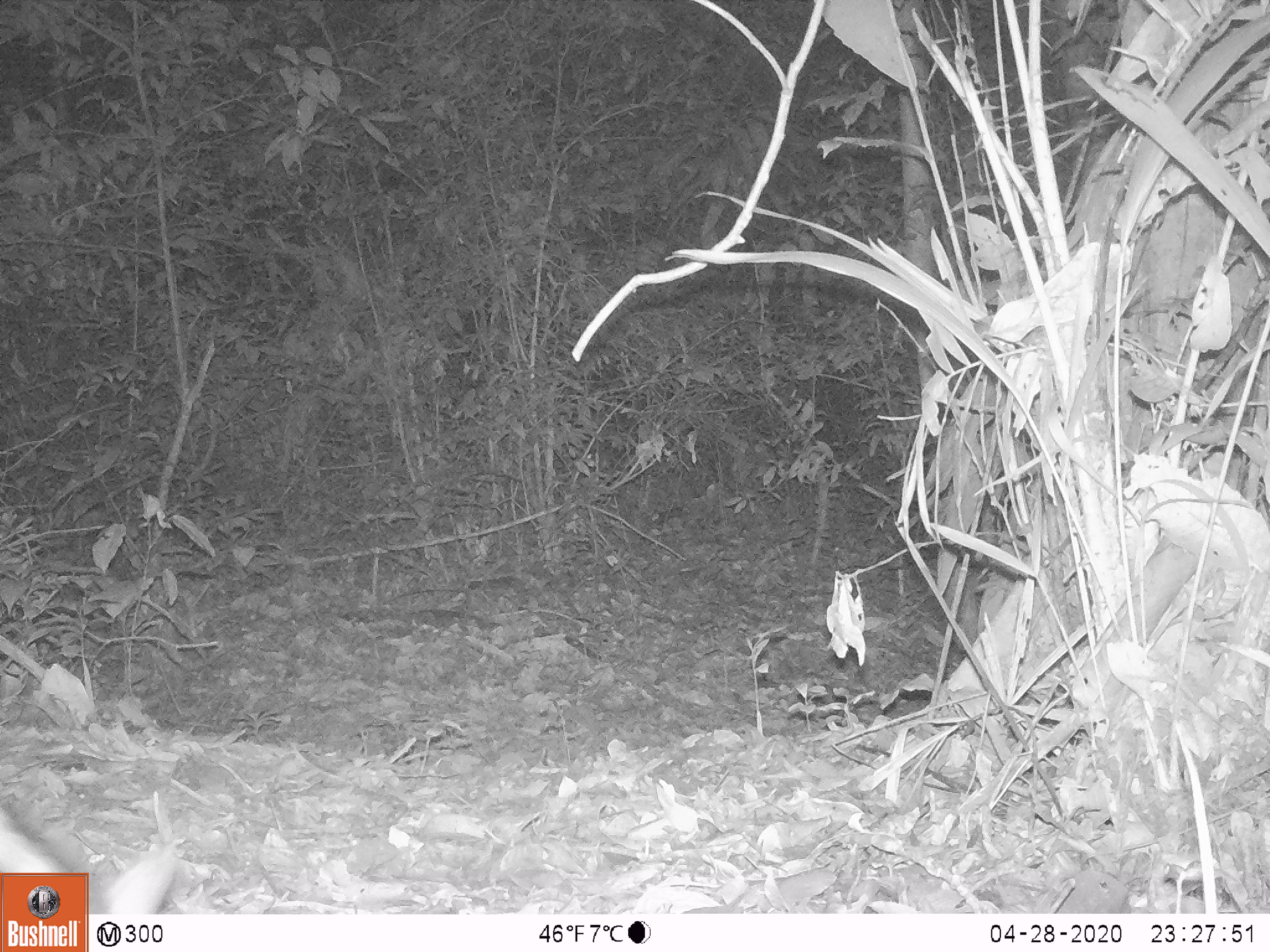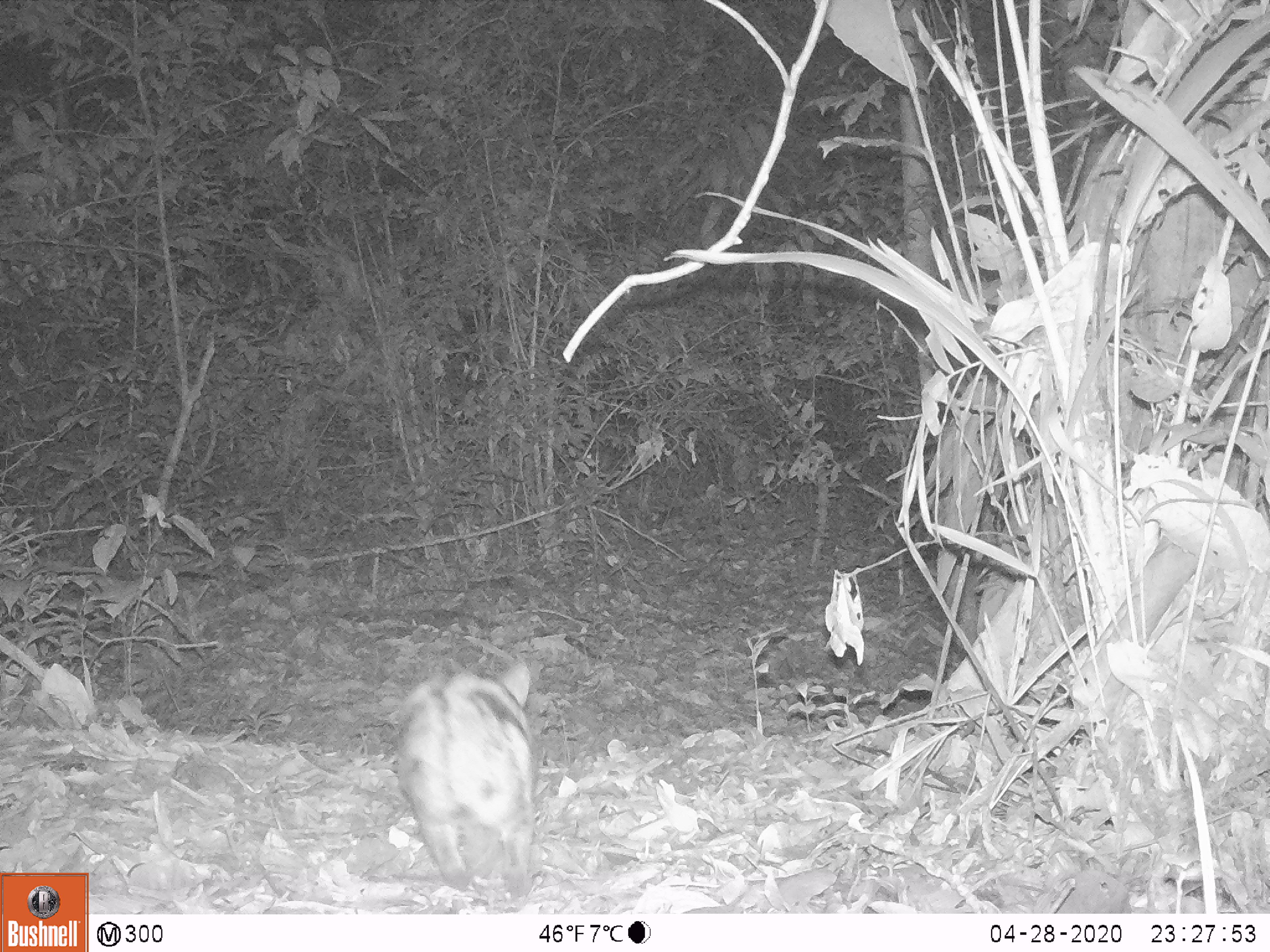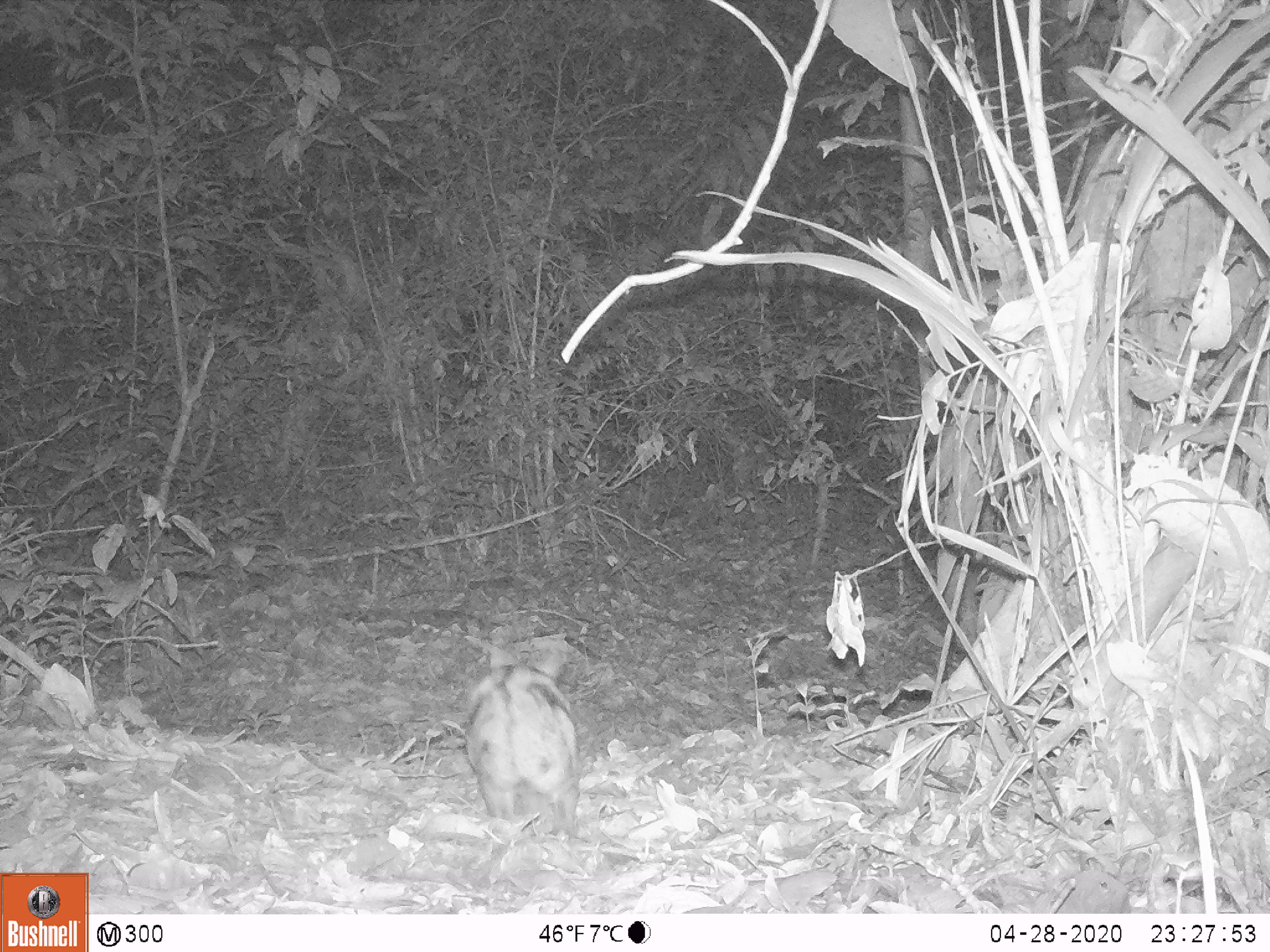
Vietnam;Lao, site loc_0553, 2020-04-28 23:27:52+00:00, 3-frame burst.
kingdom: Animalia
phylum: Chordata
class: Mammalia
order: Lagomorpha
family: Leporidae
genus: Nesolagus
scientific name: Nesolagus timminsi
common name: annamite striped rabbit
Annamite striped rabbit (Nesolagus timminsi). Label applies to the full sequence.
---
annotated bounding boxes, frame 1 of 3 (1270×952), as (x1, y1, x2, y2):
annamite striped rabbit: (0, 804, 176, 914)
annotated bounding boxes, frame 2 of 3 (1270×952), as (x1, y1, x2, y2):
annamite striped rabbit: (395, 663, 536, 897)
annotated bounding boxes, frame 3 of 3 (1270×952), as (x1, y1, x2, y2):
annamite striped rabbit: (465, 642, 581, 839)